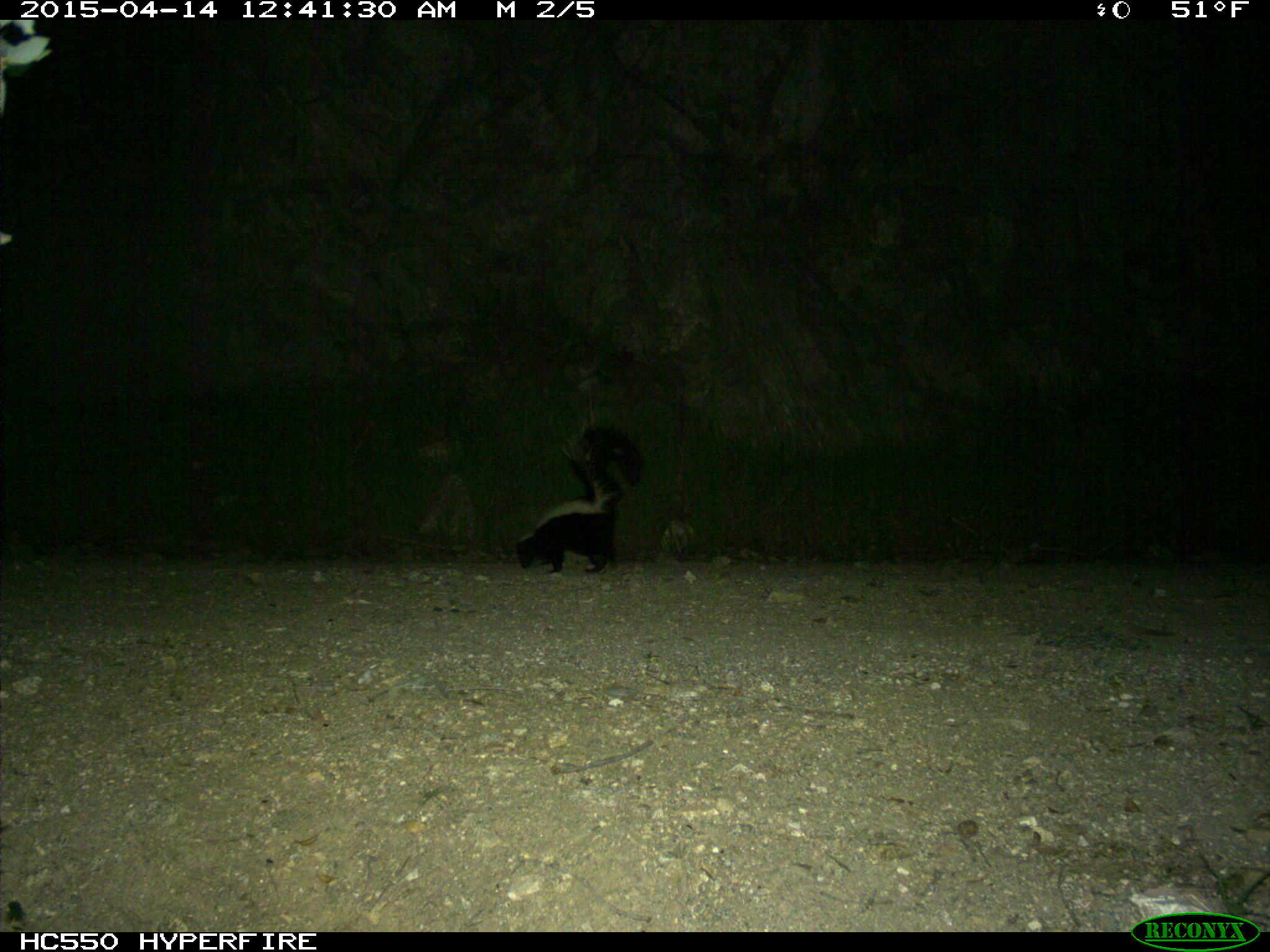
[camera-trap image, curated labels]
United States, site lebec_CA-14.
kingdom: Animalia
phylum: Chordata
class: Mammalia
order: Carnivora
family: Mephitidae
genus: Mephitis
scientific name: Mephitis mephitis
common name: striped skunk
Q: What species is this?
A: Mephitis mephitis (striped skunk).